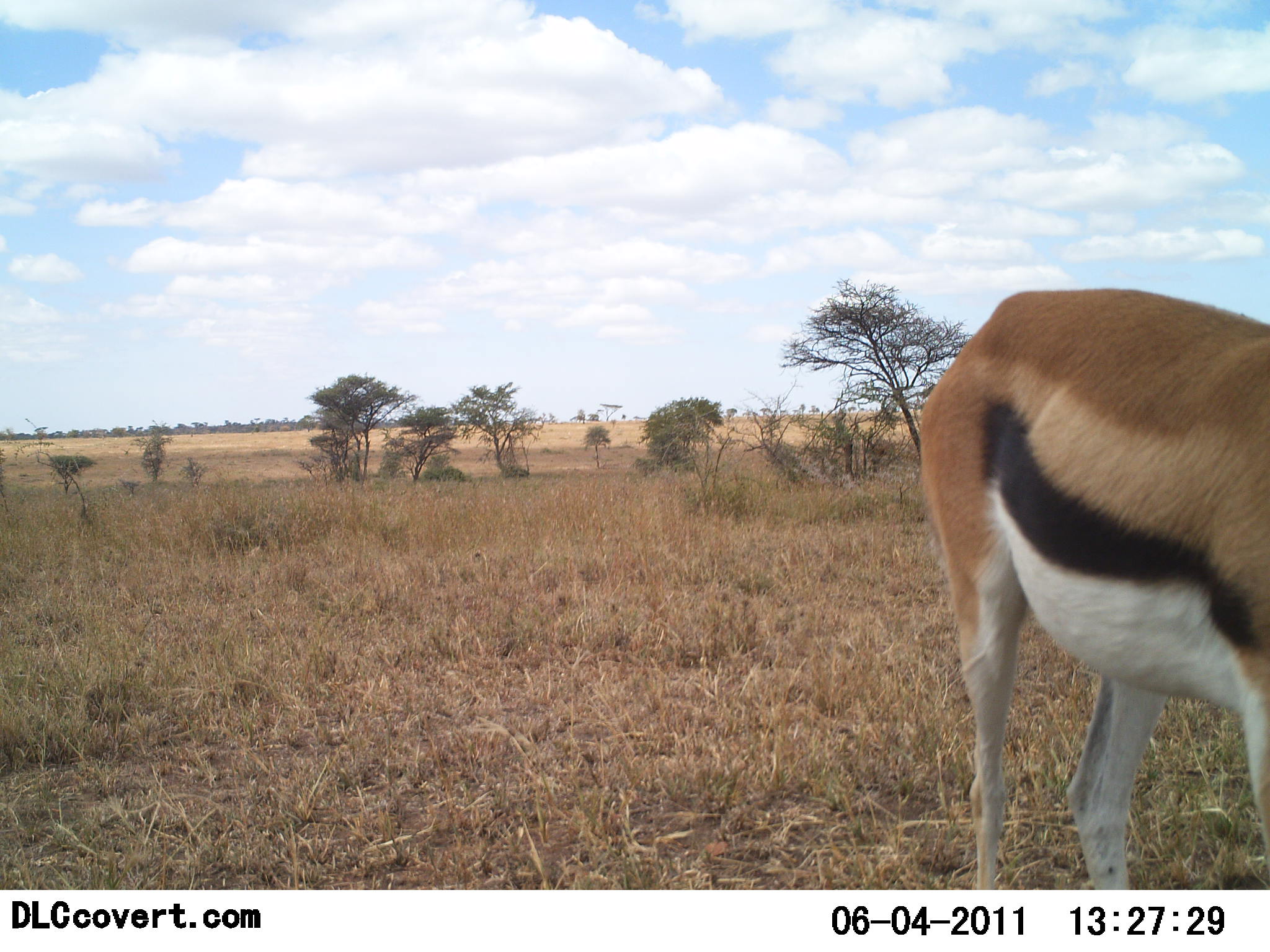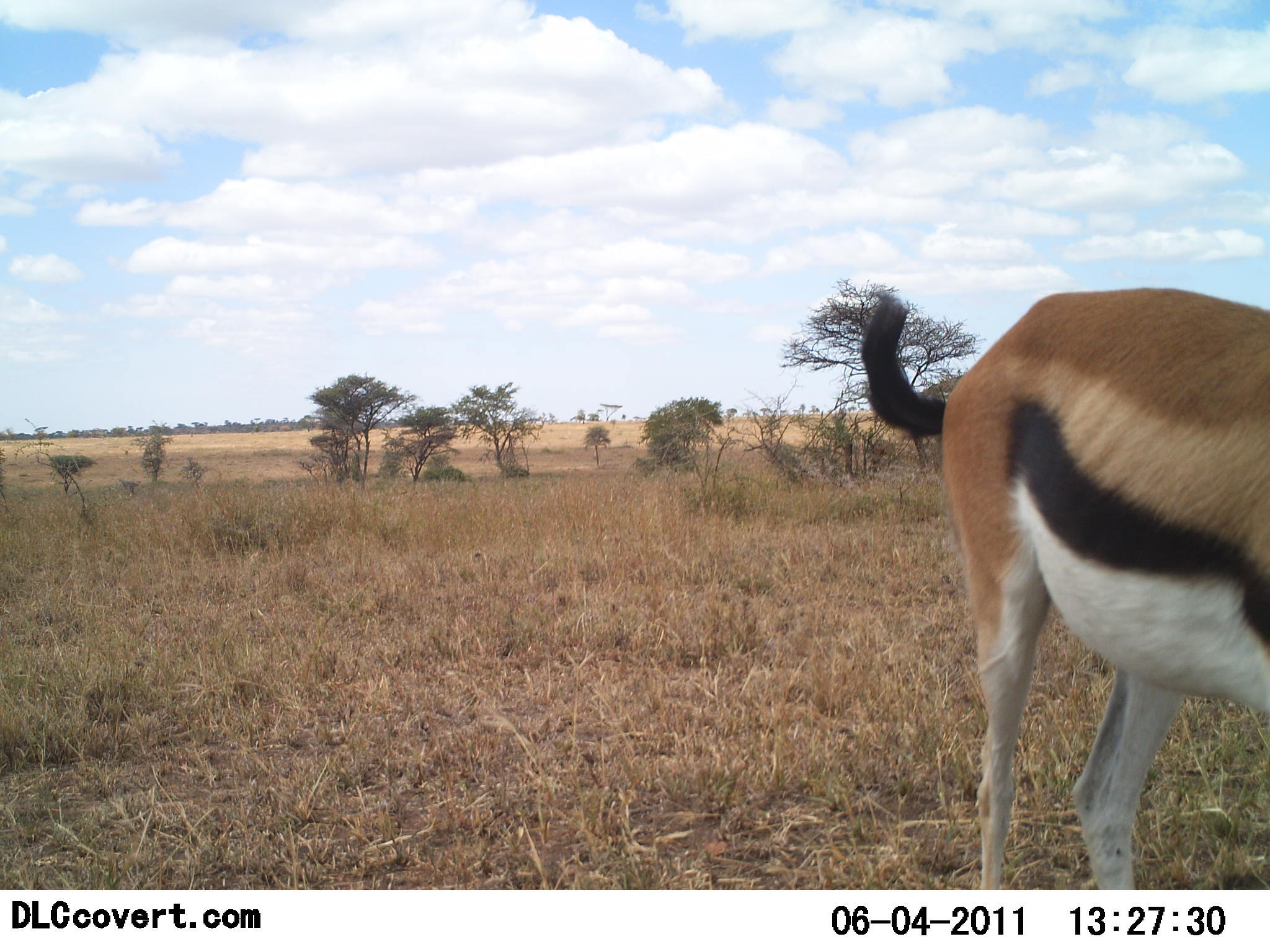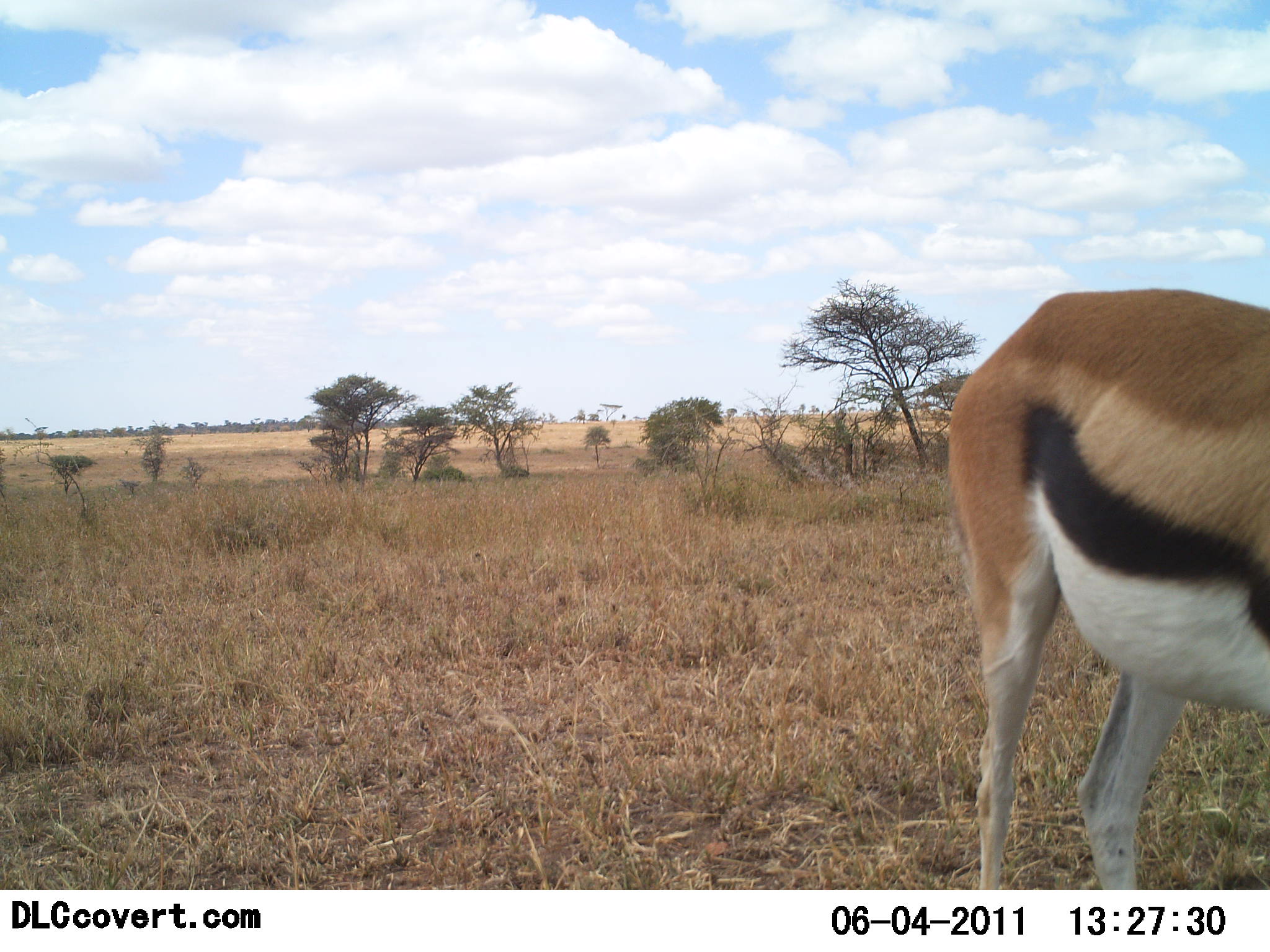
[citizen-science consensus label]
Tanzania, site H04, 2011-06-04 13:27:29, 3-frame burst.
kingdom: Animalia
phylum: Chordata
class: Mammalia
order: Artiodactyla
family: Bovidae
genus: Eudorcas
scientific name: Eudorcas thomsonii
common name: thomson's gazelle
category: gazellethomsons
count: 1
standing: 75%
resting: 0%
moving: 8%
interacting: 0%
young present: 0%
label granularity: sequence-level